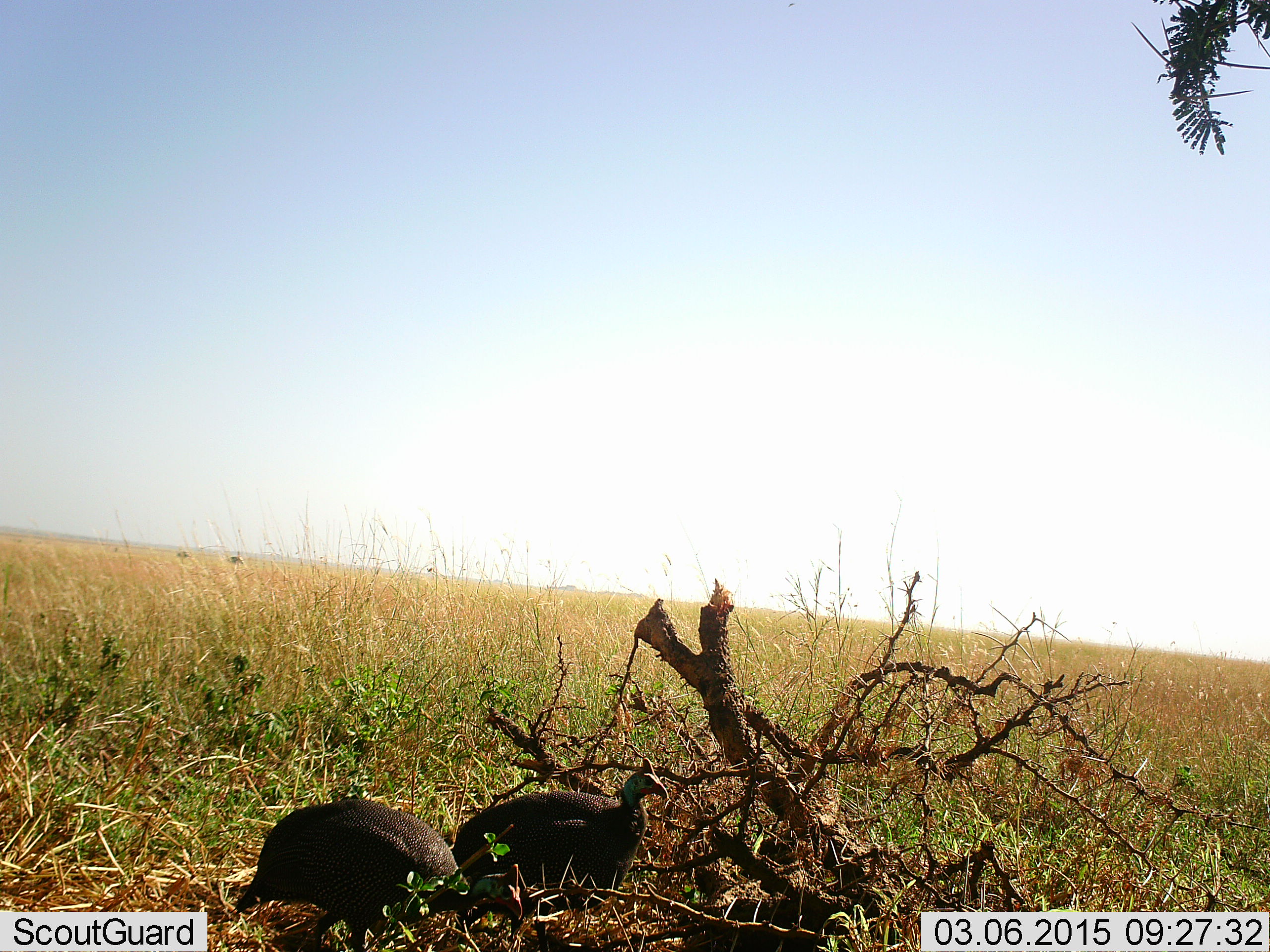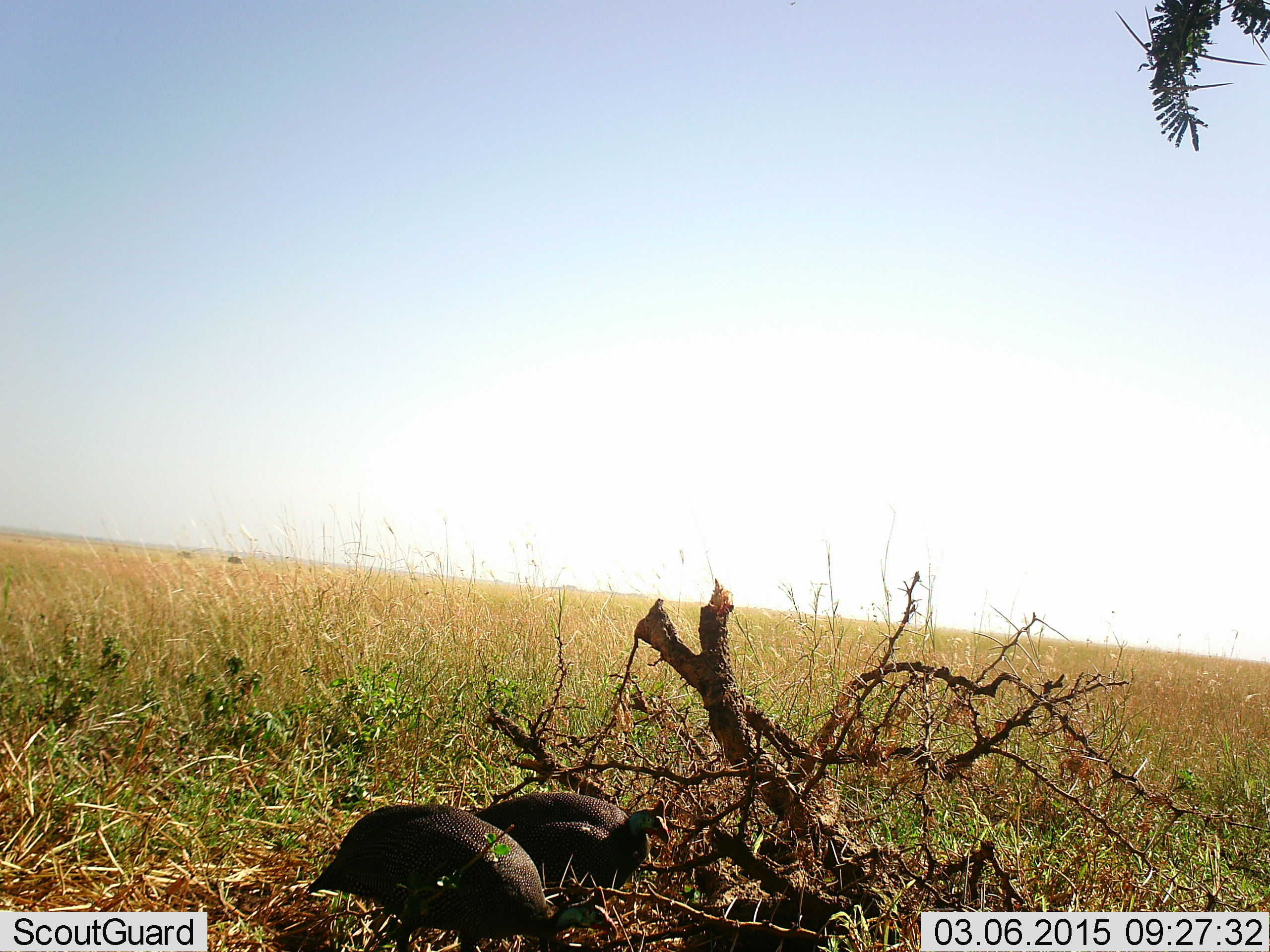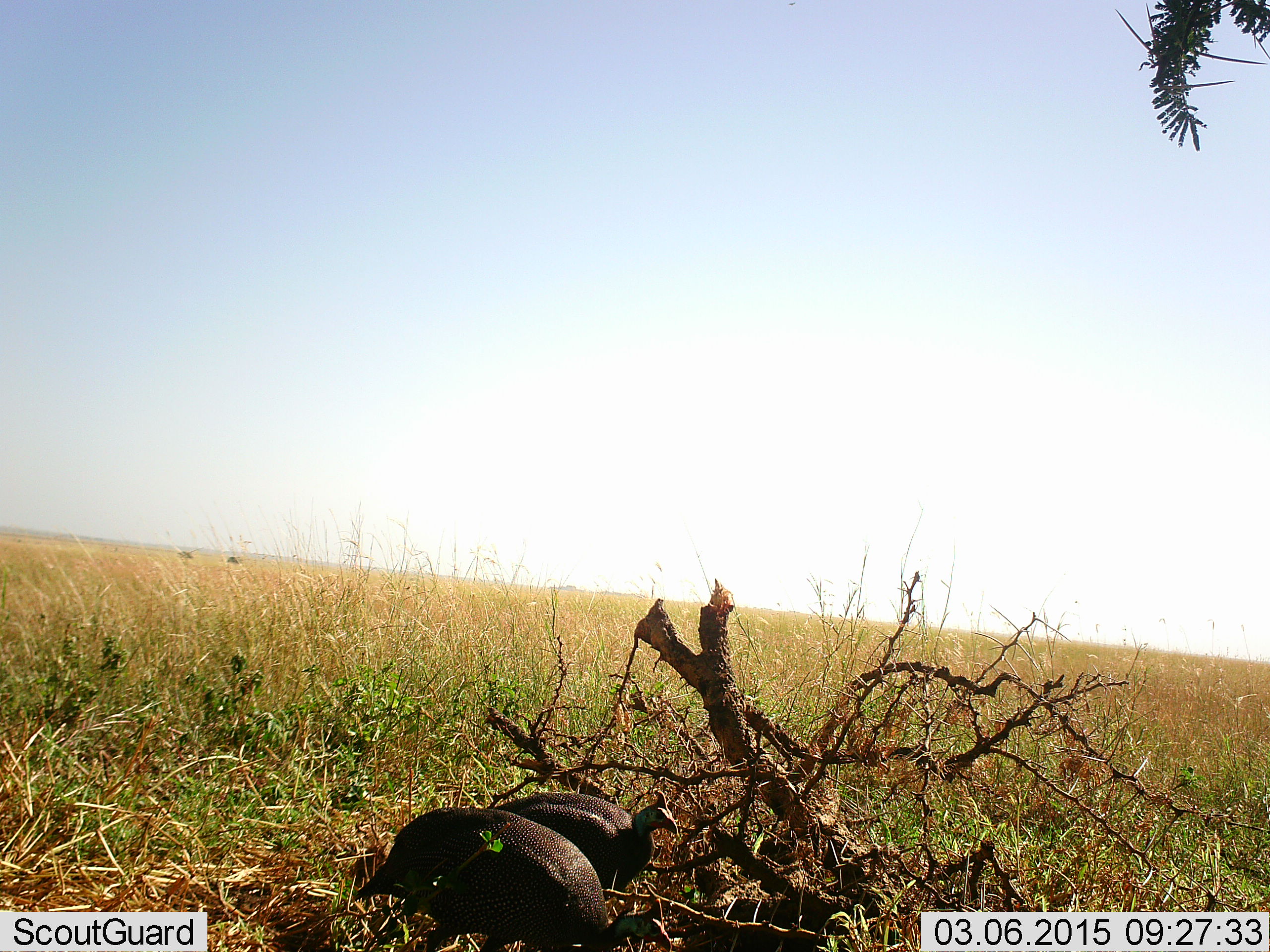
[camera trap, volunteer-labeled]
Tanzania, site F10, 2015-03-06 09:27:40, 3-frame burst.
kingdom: Animalia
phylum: Chordata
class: Aves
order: Galliformes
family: Numididae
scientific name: Numididae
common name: guinea fowl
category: guineafowl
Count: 2.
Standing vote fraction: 40%.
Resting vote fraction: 10%.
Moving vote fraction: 20%.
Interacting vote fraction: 0%.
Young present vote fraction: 0%.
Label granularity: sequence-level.